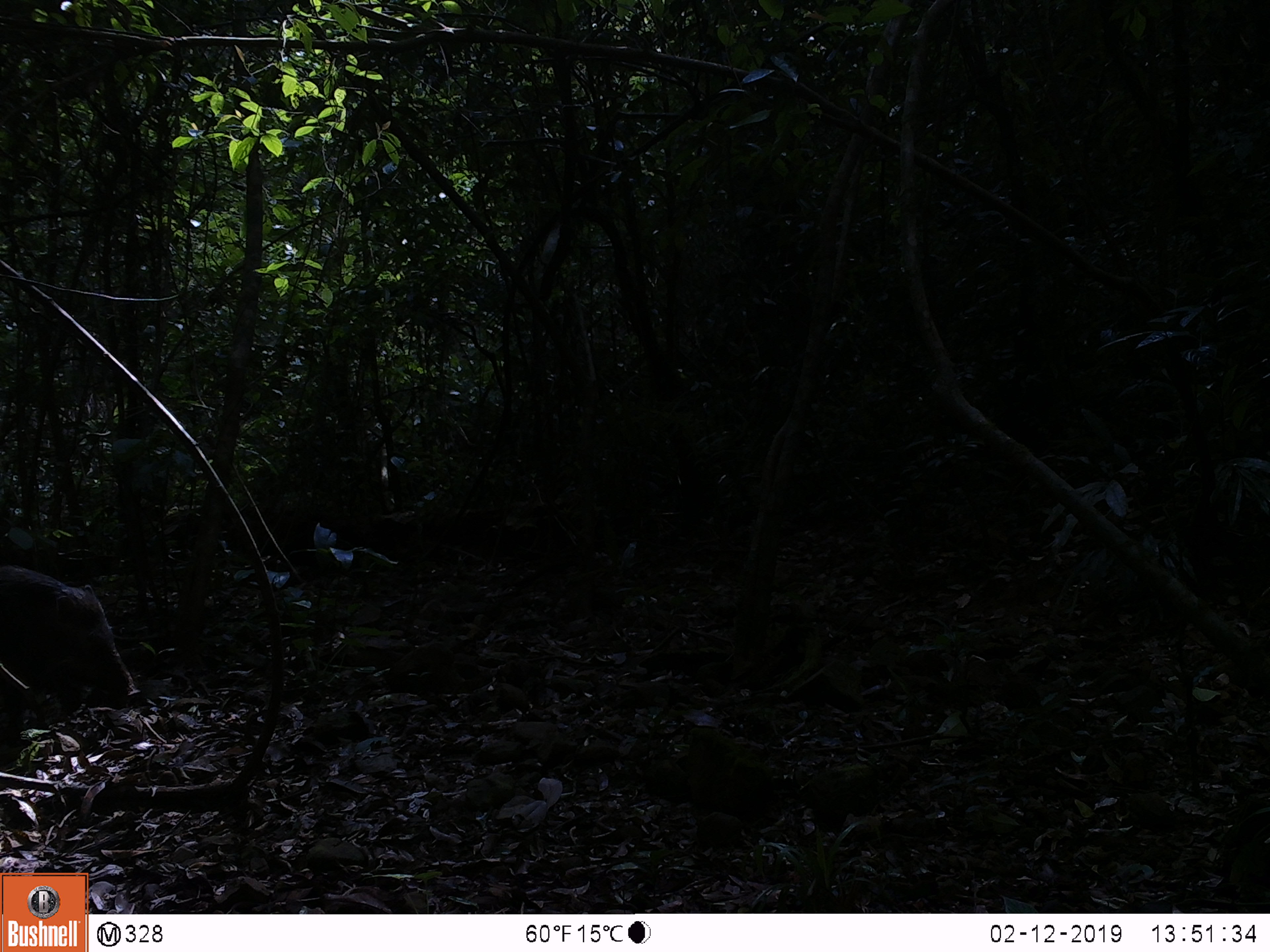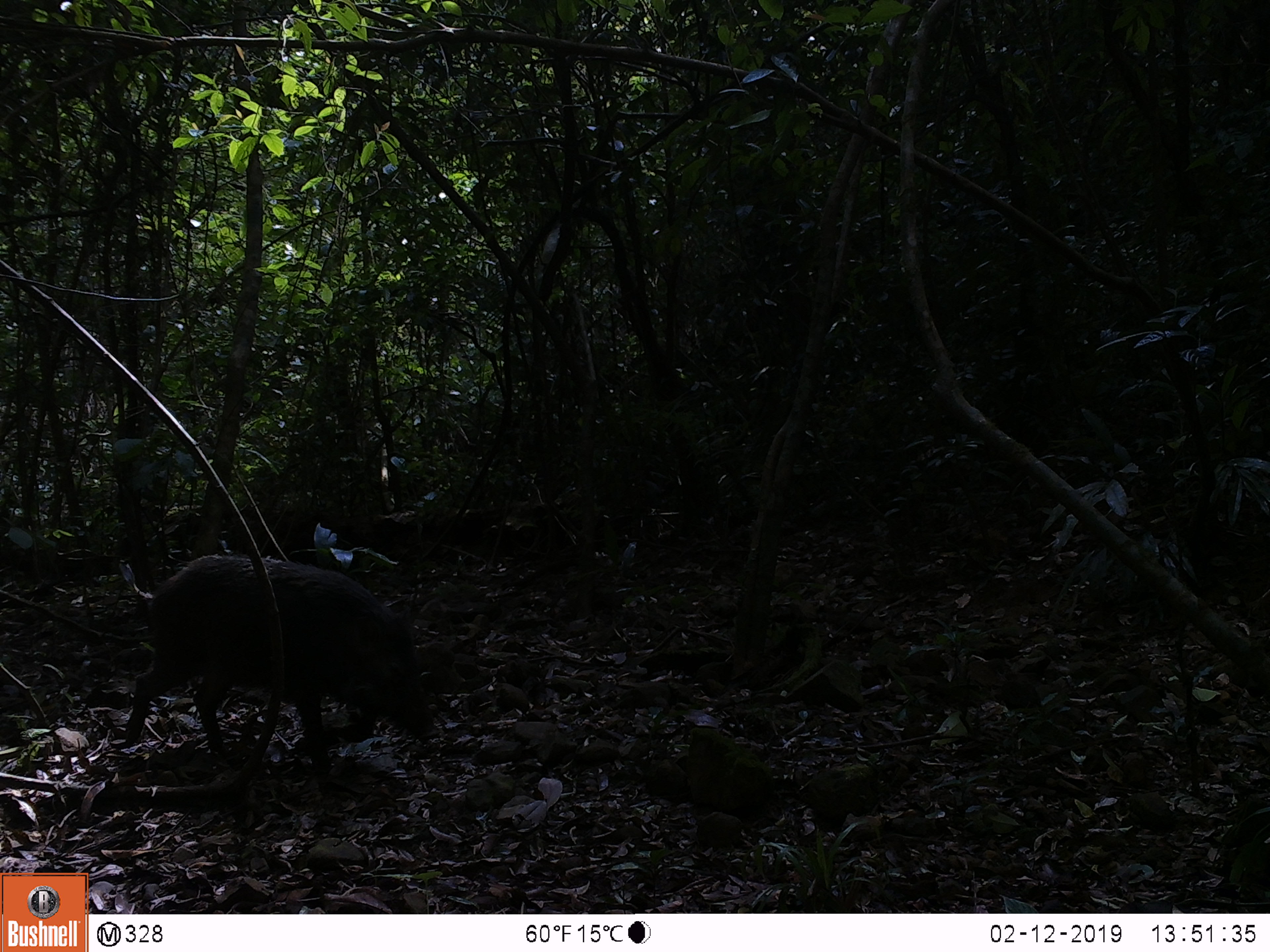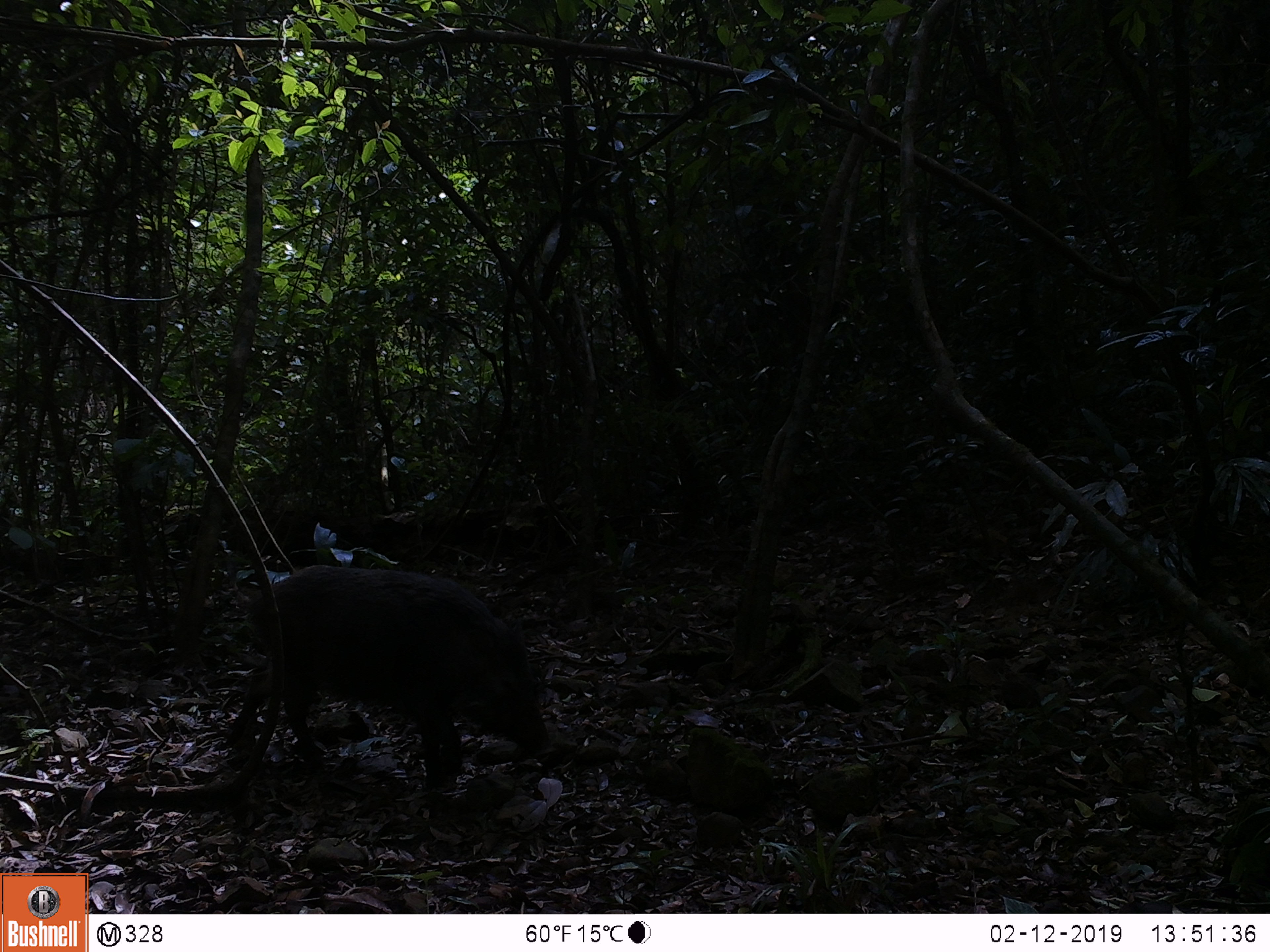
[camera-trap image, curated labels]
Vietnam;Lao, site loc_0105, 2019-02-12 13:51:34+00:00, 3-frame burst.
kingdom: Animalia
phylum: Chordata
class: Mammalia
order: Artiodactyla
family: Suidae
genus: Sus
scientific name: Sus scrofa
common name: eurasian wild pig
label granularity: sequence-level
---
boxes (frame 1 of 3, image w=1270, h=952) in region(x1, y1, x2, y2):
eurasian wild pig: region(0, 564, 141, 747)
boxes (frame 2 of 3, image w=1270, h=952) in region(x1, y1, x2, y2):
eurasian wild pig: region(121, 555, 439, 780)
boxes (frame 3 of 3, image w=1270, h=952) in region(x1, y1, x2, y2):
eurasian wild pig: region(223, 565, 556, 790)